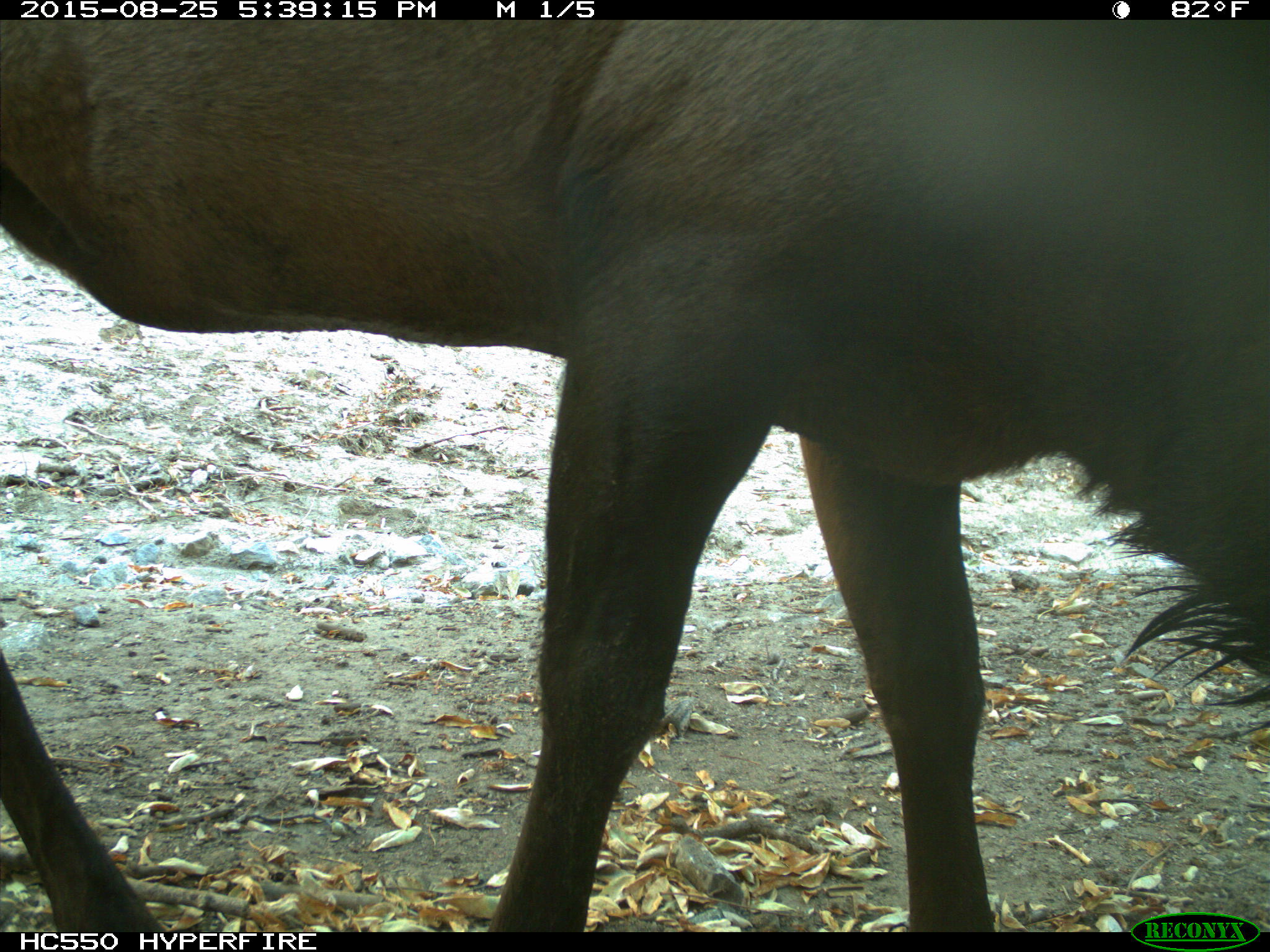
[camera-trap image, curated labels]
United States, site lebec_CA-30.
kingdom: Animalia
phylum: Chordata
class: Mammalia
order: Artiodactyla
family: Cervidae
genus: Cervus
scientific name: Cervus canadensis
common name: elk